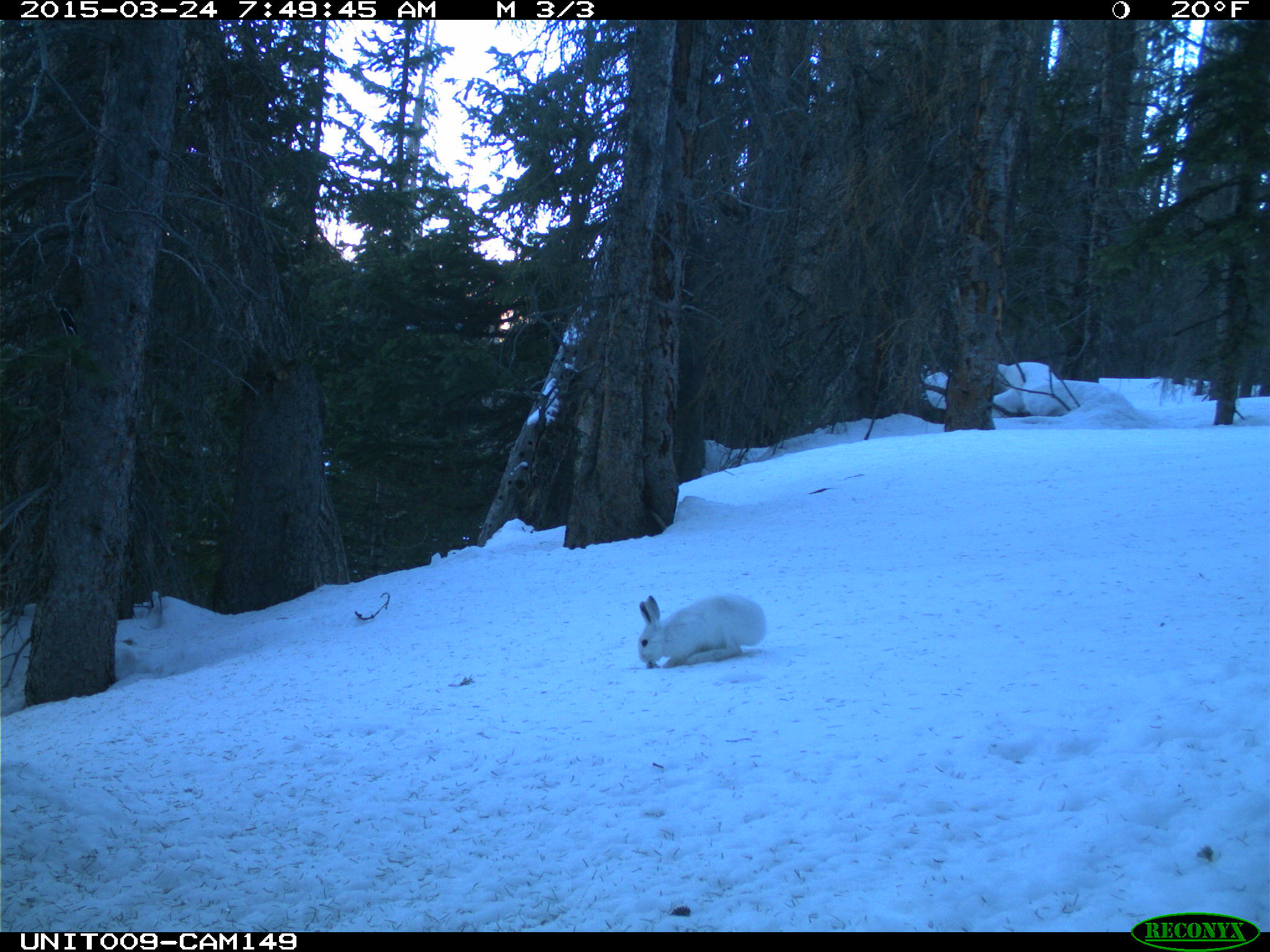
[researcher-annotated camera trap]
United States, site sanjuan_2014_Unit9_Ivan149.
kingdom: Animalia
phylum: Chordata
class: Mammalia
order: Lagomorpha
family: Leporidae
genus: Lepus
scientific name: Lepus americanus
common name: snowshoe hare